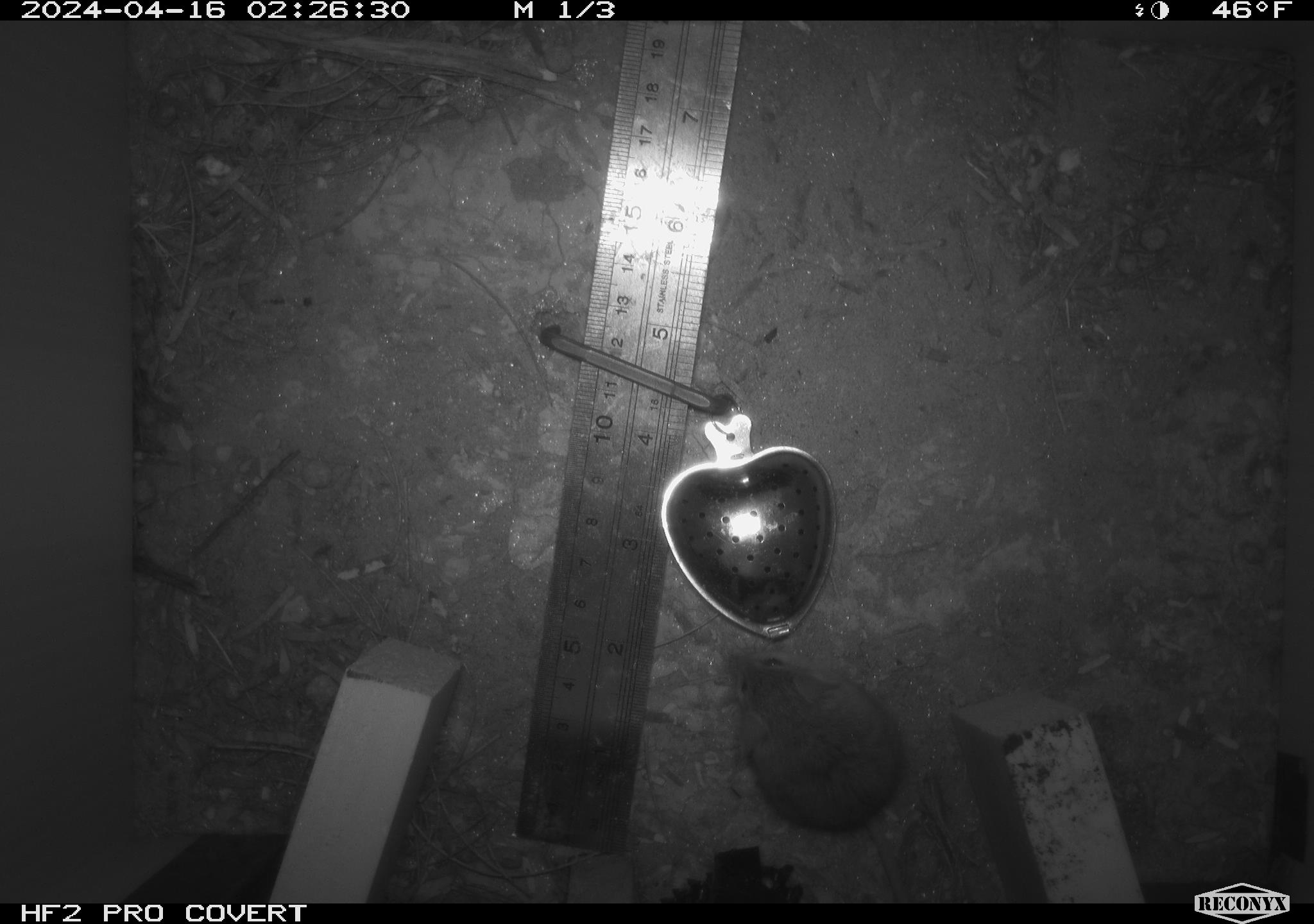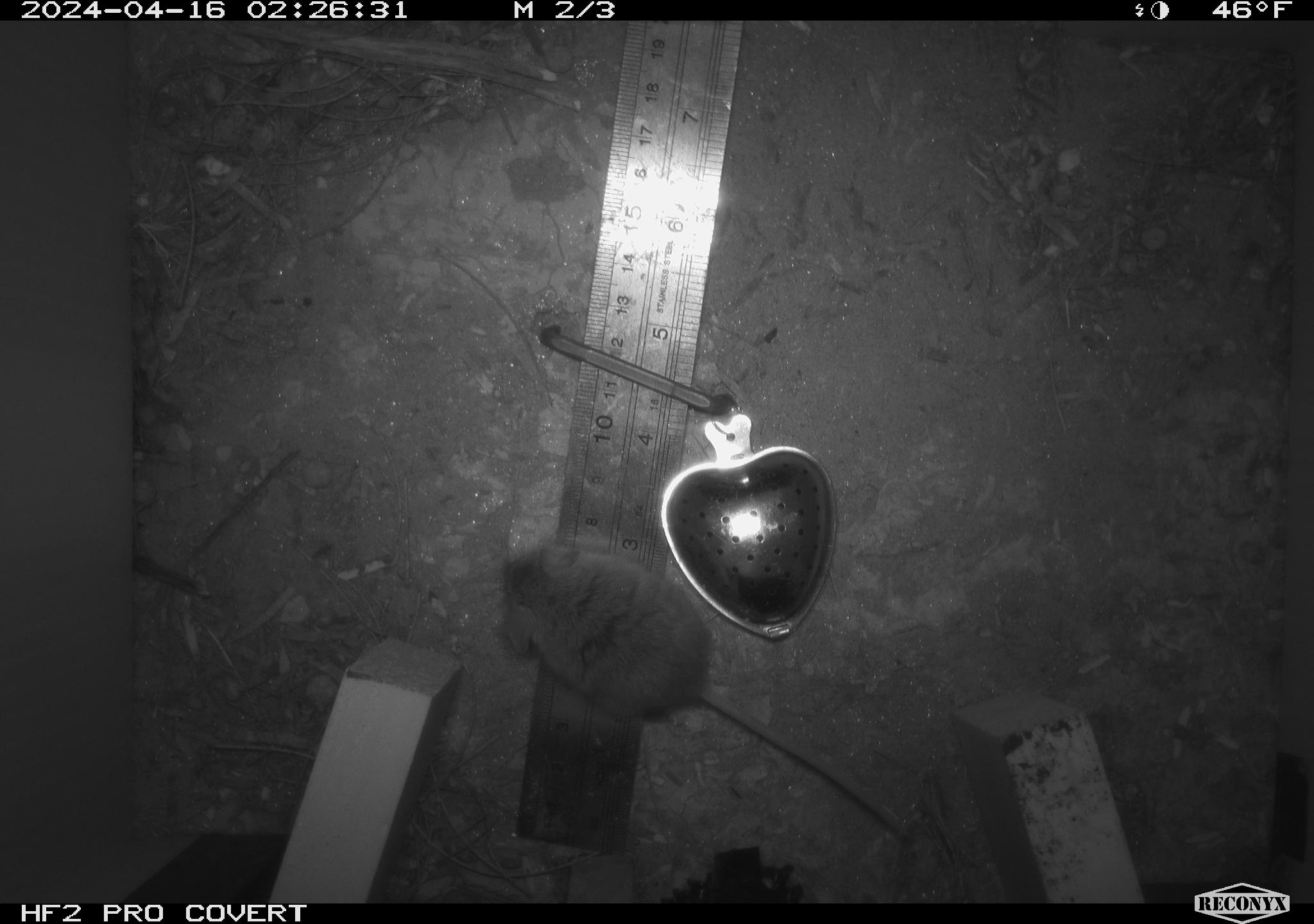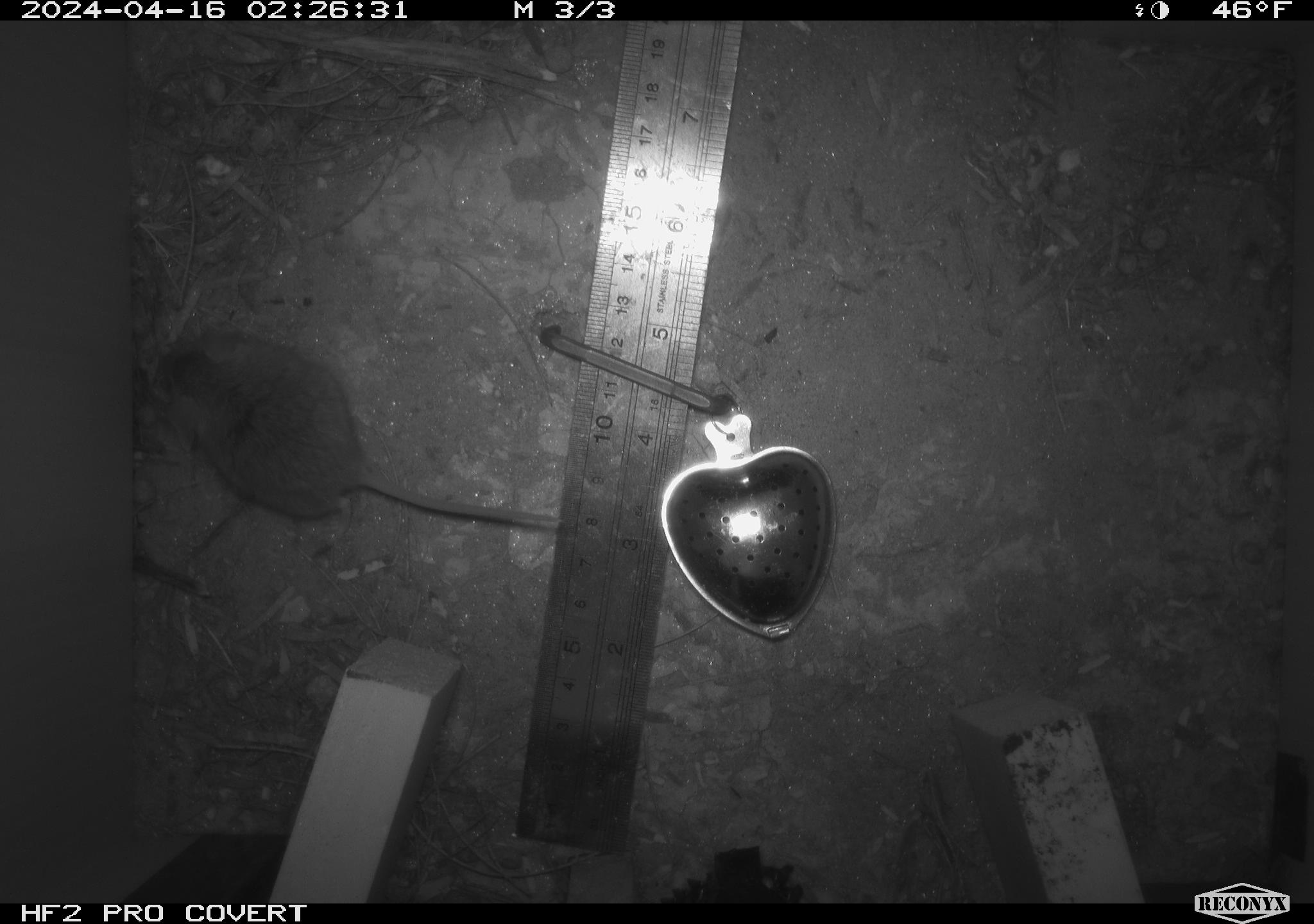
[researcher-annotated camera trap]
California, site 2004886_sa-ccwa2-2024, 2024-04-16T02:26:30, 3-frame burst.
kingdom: Animalia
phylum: Chordata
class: Mammalia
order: Rodentia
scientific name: Rodentia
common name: mouse species